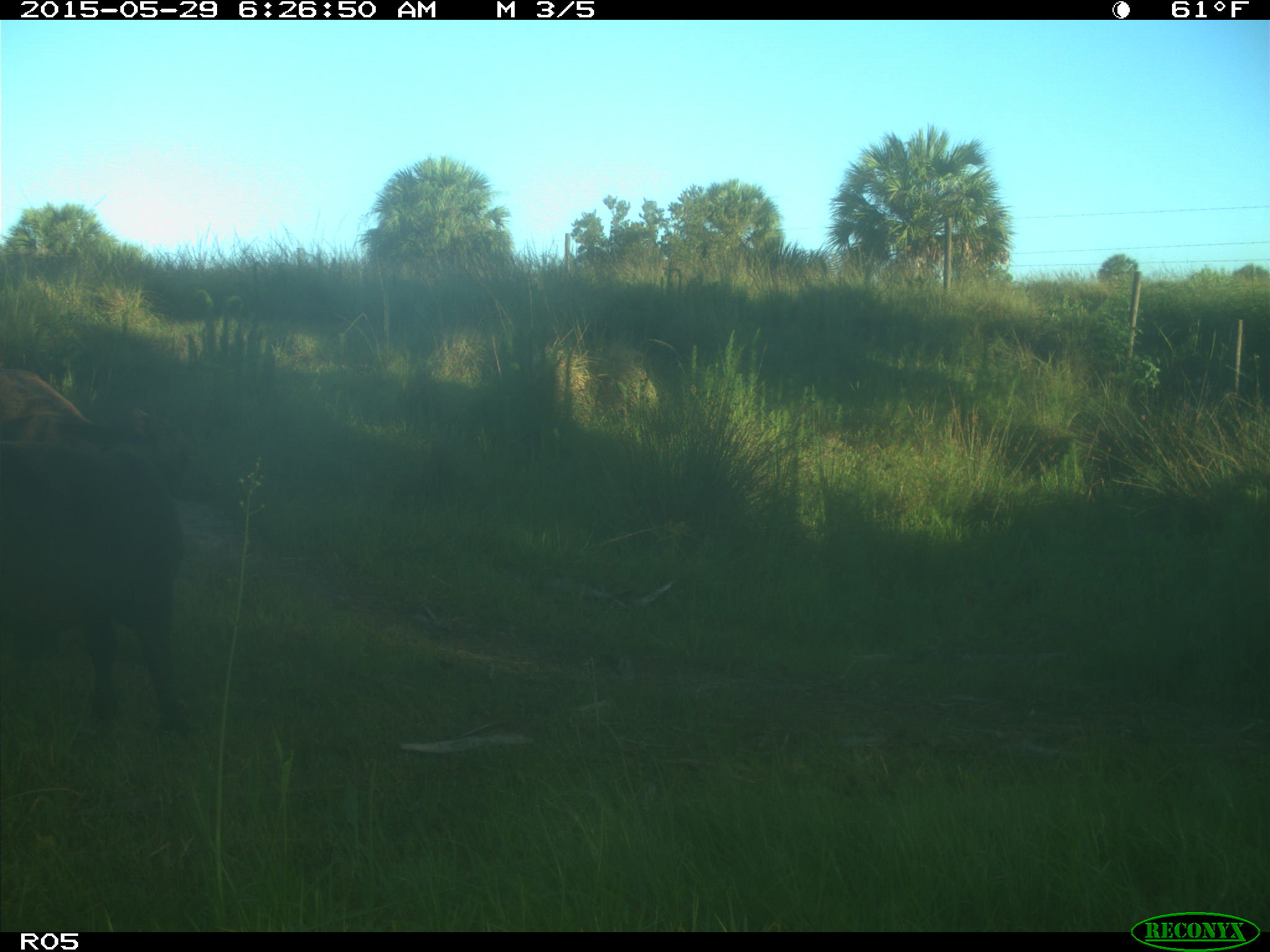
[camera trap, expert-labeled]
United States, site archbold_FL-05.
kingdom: Animalia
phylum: Chordata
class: Mammalia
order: Artiodactyla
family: Bovidae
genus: Bos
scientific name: Bos taurus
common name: domestic cow